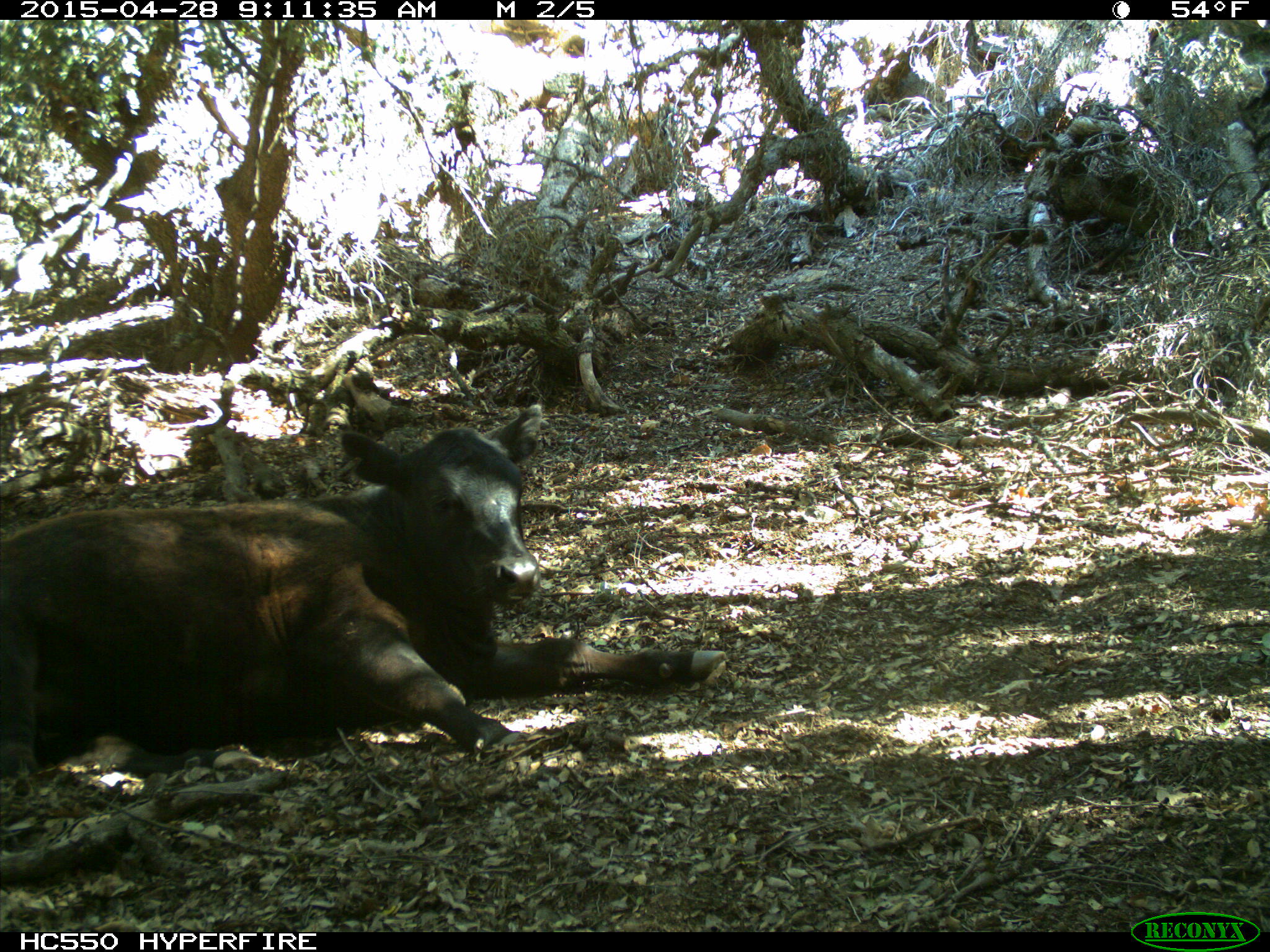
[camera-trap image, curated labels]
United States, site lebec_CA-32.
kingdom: Animalia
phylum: Chordata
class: Mammalia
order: Artiodactyla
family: Bovidae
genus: Bos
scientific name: Bos taurus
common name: domestic cow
Bos taurus (domestic cow).